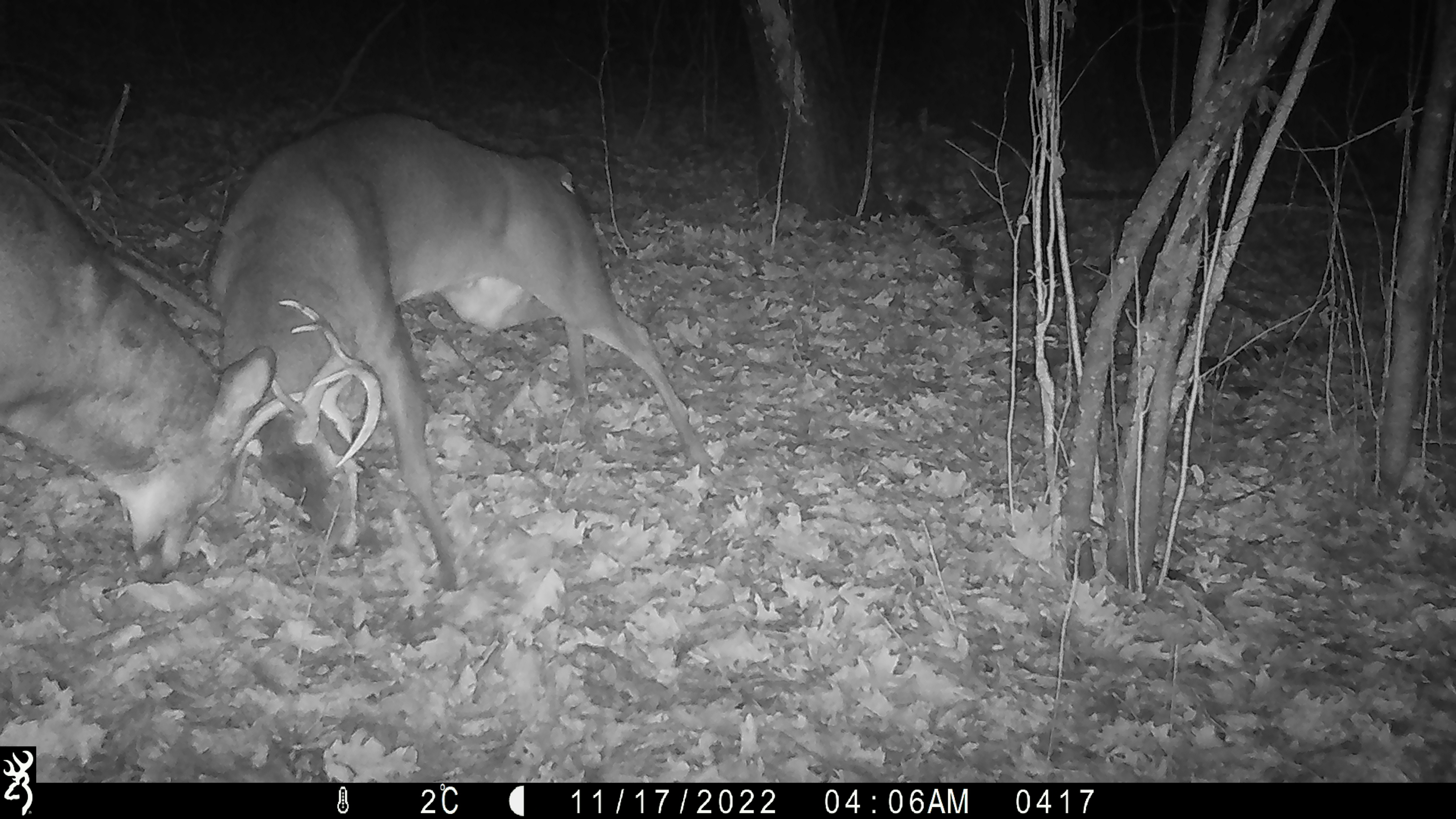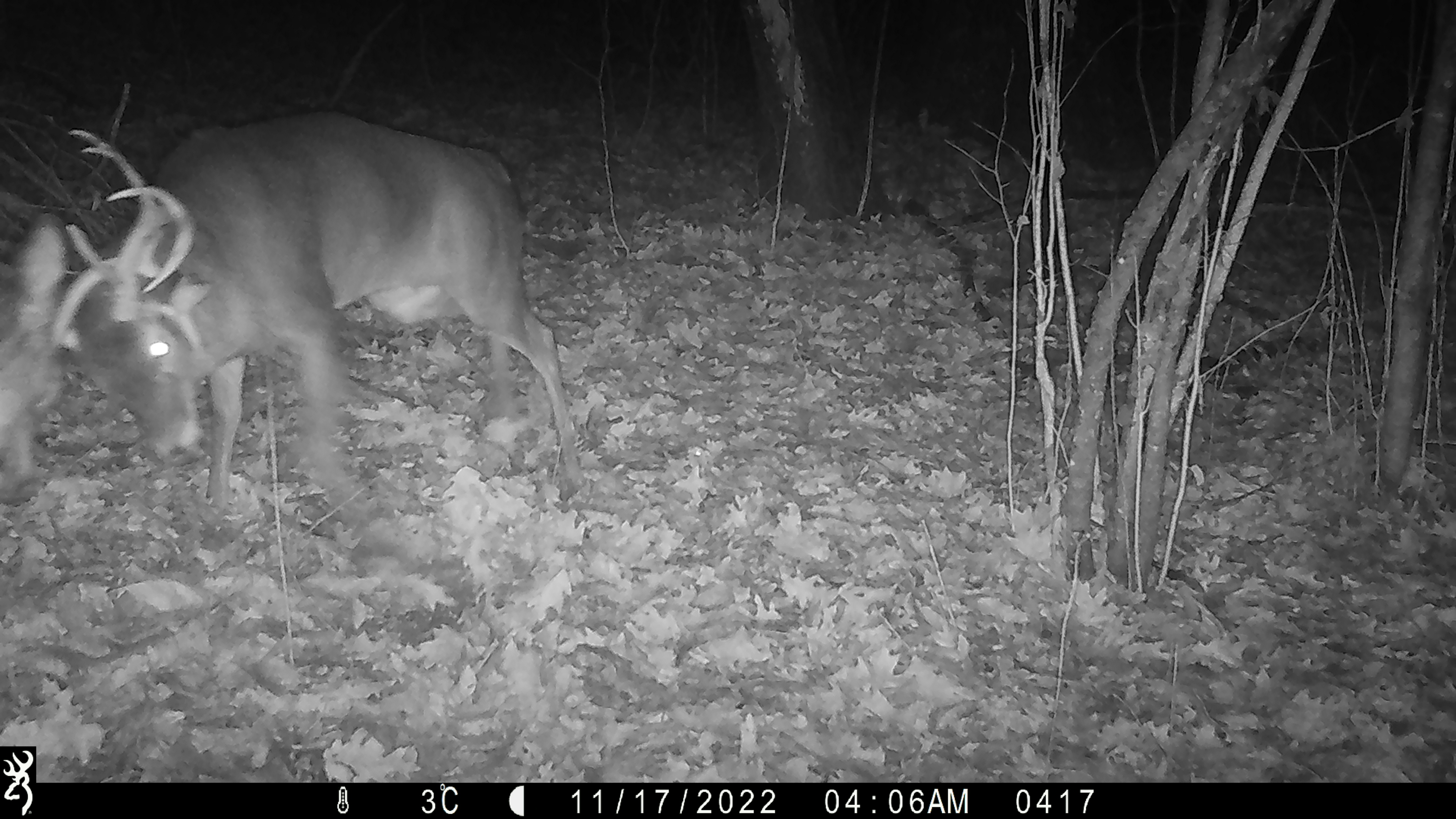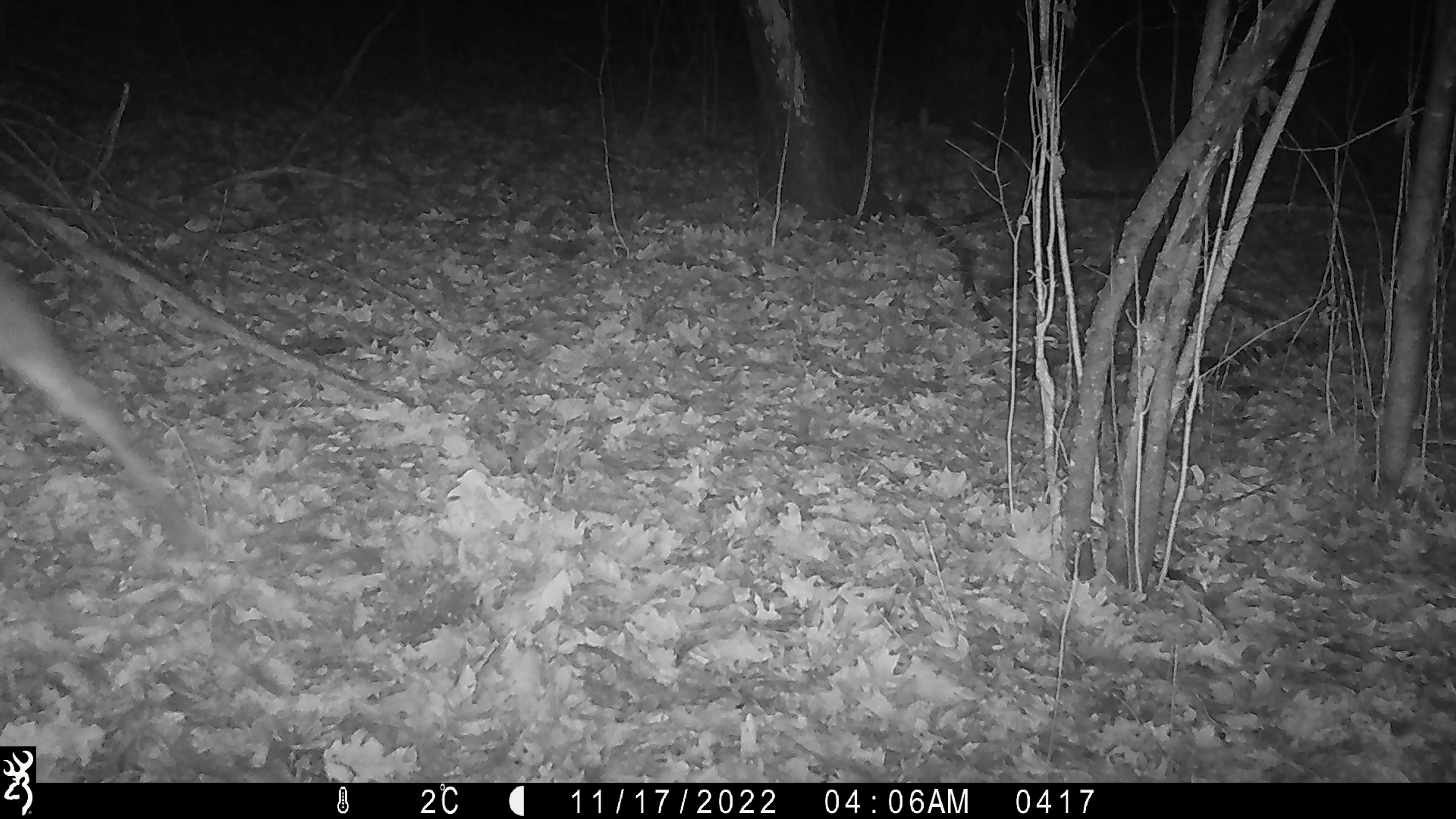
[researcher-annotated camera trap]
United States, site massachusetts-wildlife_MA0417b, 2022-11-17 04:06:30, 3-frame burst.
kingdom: Animalia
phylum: Chordata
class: Mammalia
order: Artiodactyla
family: Cervidae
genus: Odocoileus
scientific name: Odocoileus virginianus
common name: white-tailed deer